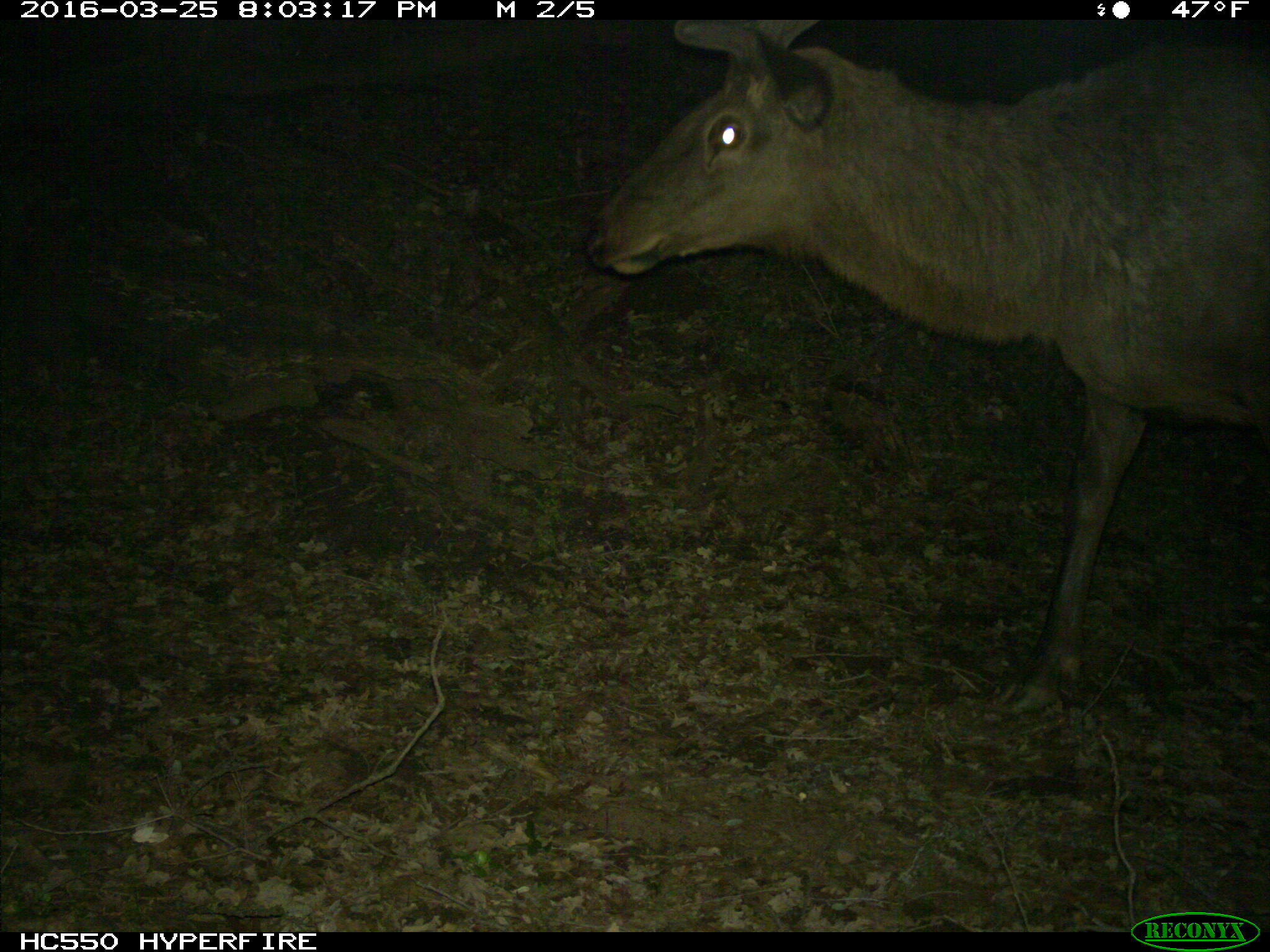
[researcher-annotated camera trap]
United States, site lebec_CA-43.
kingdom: Animalia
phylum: Chordata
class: Mammalia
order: Artiodactyla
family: Cervidae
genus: Cervus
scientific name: Cervus canadensis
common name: elk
Cervus canadensis (elk).